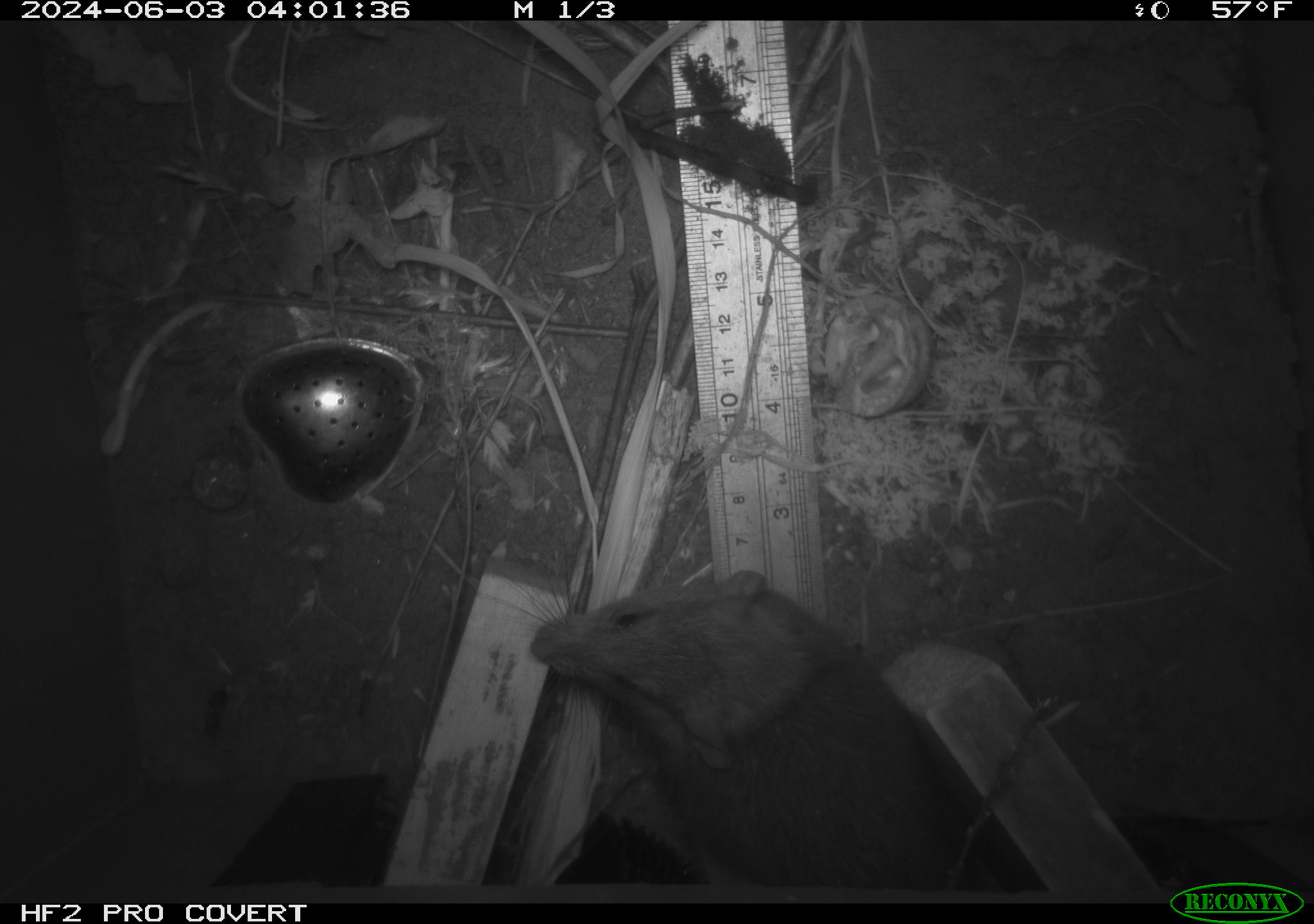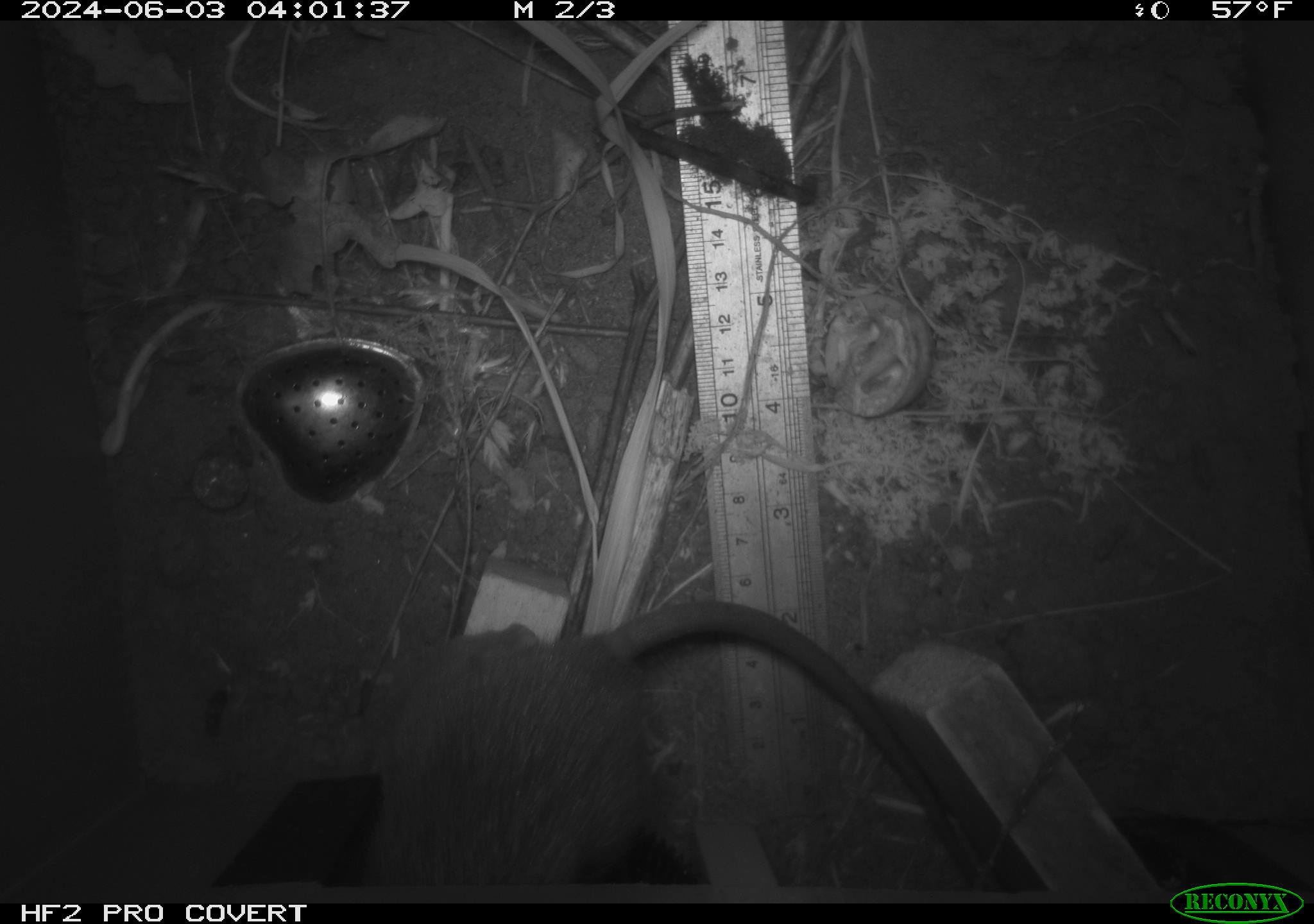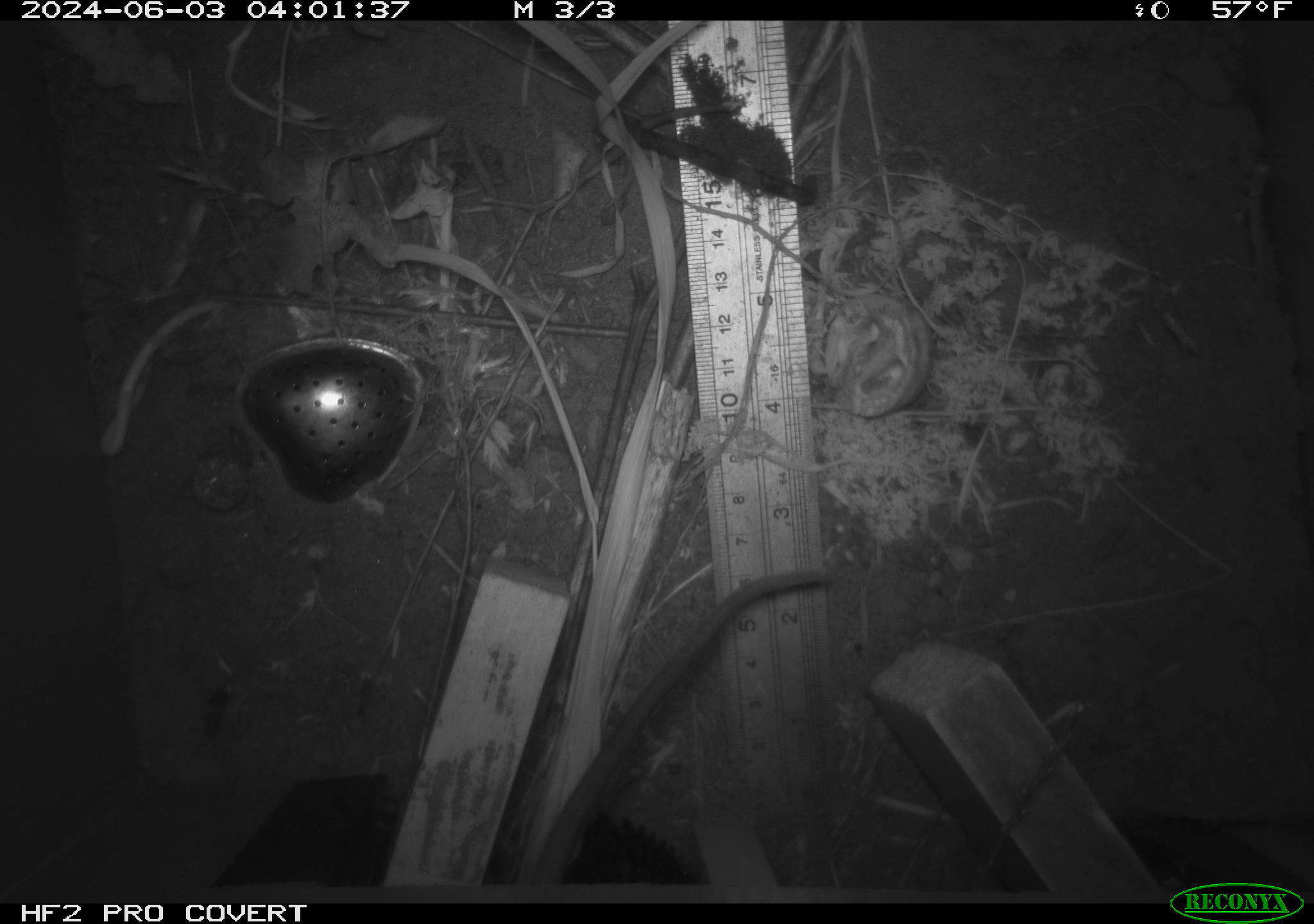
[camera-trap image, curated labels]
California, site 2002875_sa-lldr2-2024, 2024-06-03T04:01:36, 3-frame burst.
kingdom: Animalia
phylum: Chordata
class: Mammalia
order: Rodentia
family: Muridae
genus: Rattus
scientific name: Rattus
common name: rat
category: rattus species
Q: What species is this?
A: Rattus species (rat) (Rattus).